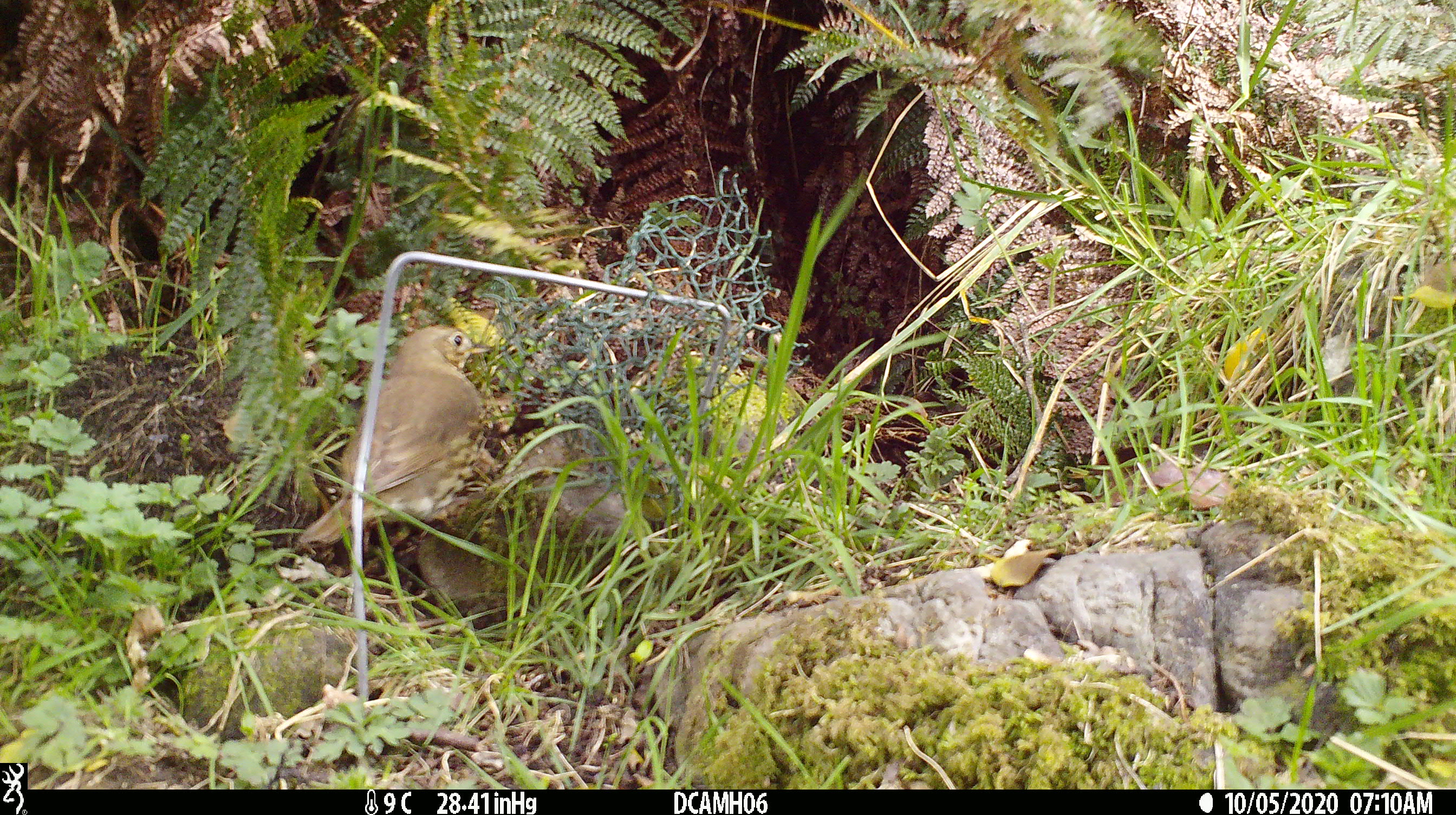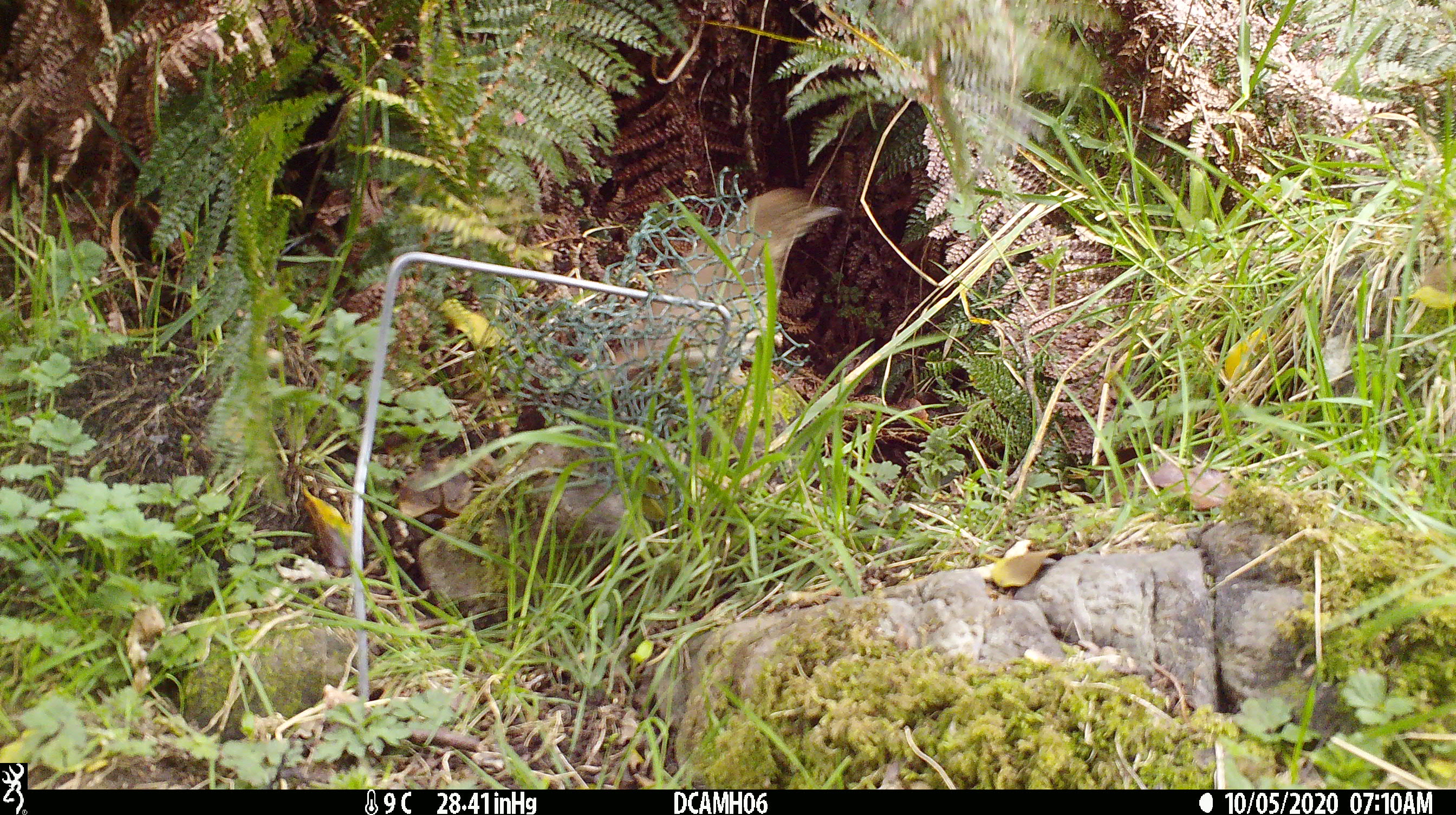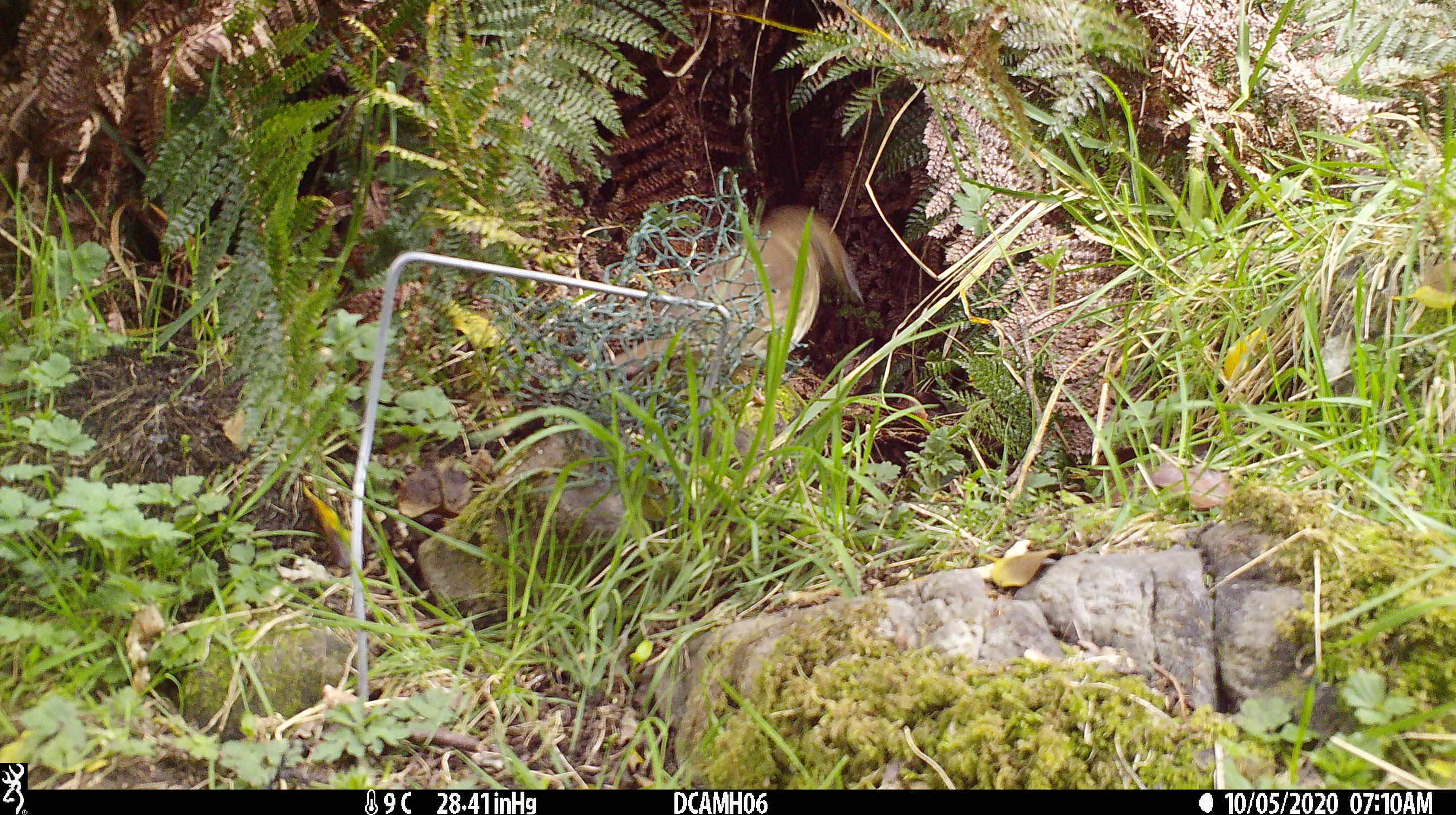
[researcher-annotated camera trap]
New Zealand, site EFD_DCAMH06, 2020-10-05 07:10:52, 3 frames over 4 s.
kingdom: Animalia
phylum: Chordata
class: Aves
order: Passeriformes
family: Turdidae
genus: Turdus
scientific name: Turdus philomelos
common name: song thrush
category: thrush